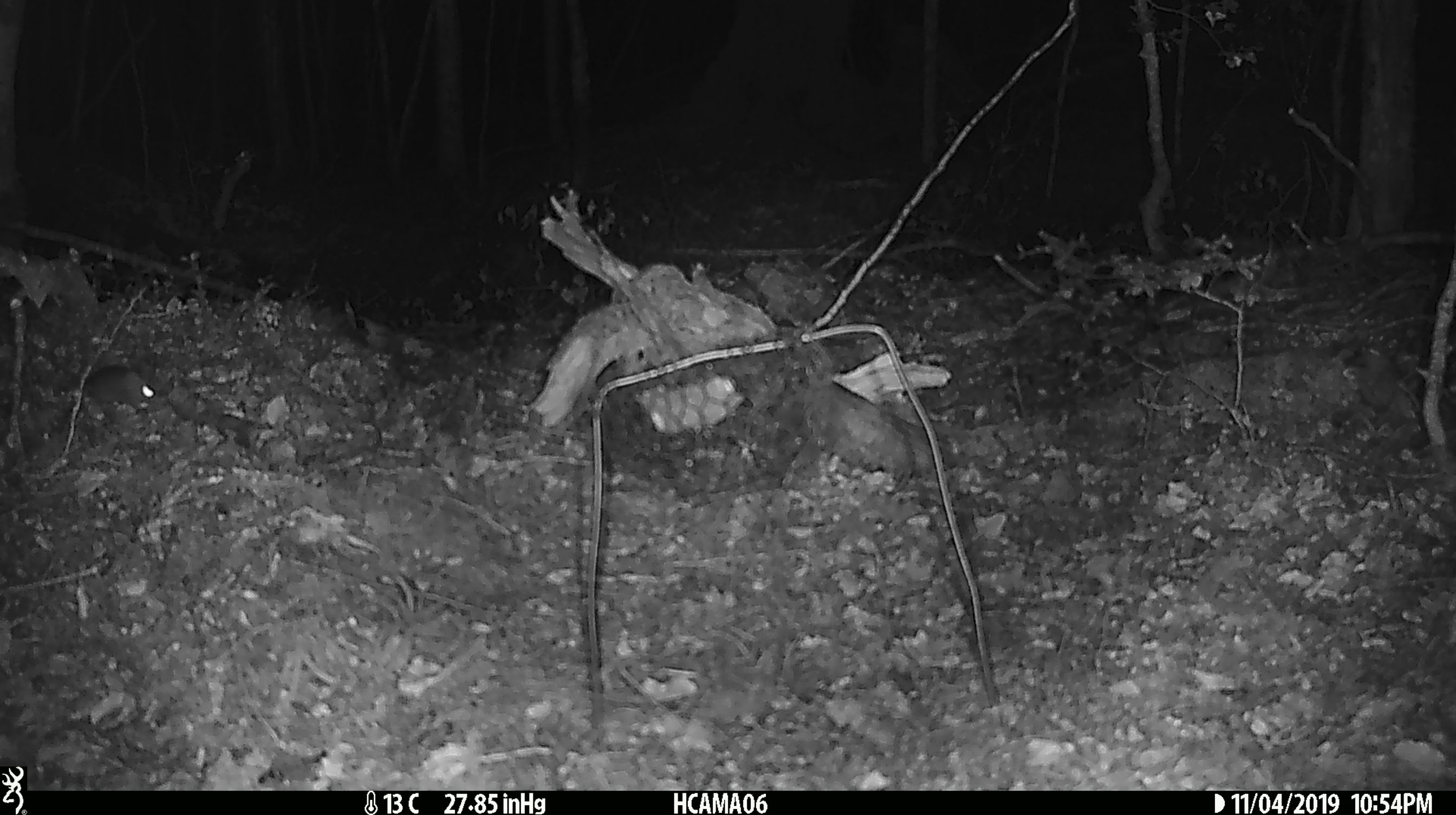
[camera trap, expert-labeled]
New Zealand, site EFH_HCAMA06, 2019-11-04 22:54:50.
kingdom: Animalia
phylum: Chordata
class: Mammalia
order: Rodentia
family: Muridae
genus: Mus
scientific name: Mus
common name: mouse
Mouse (Mus).